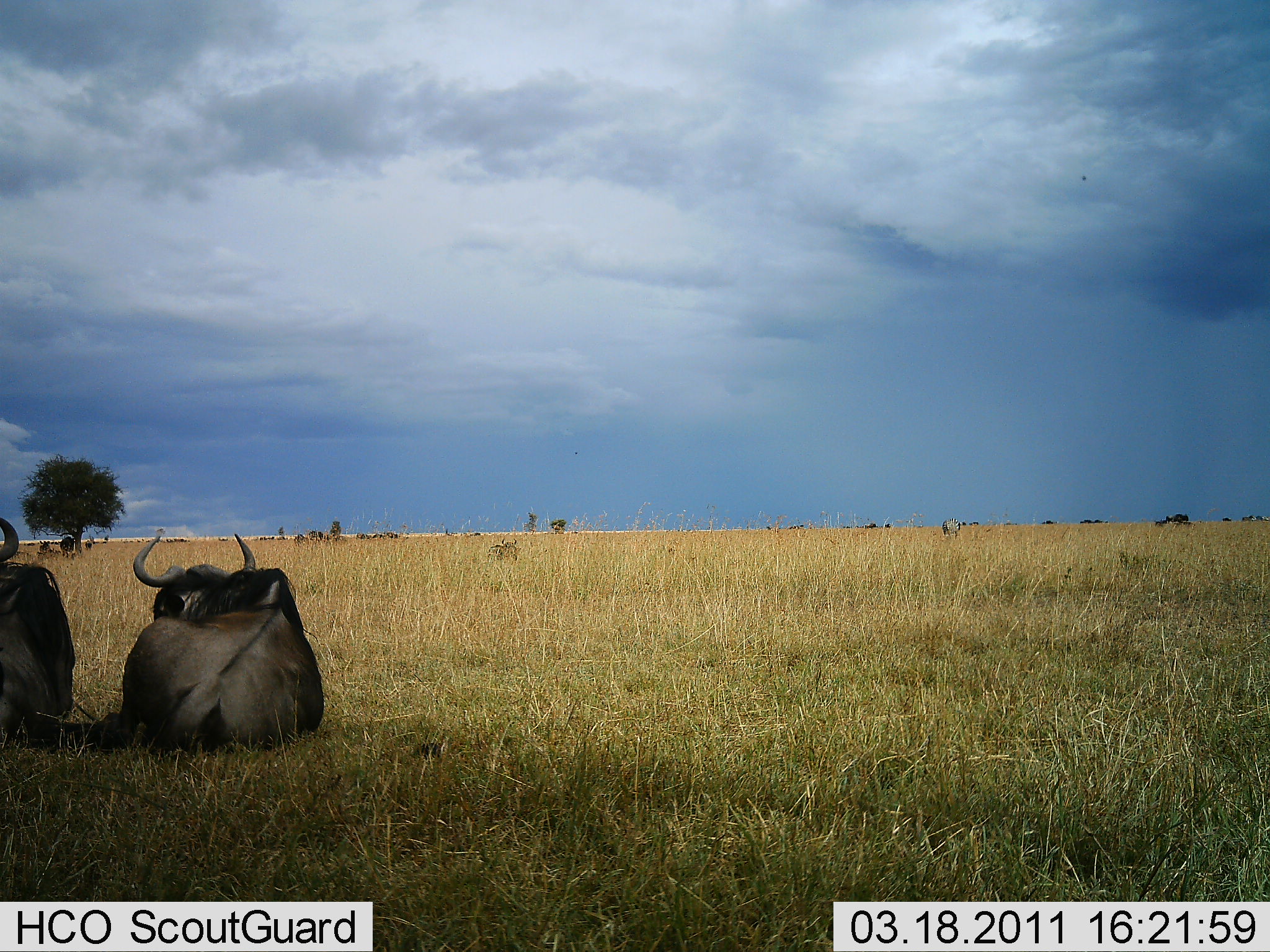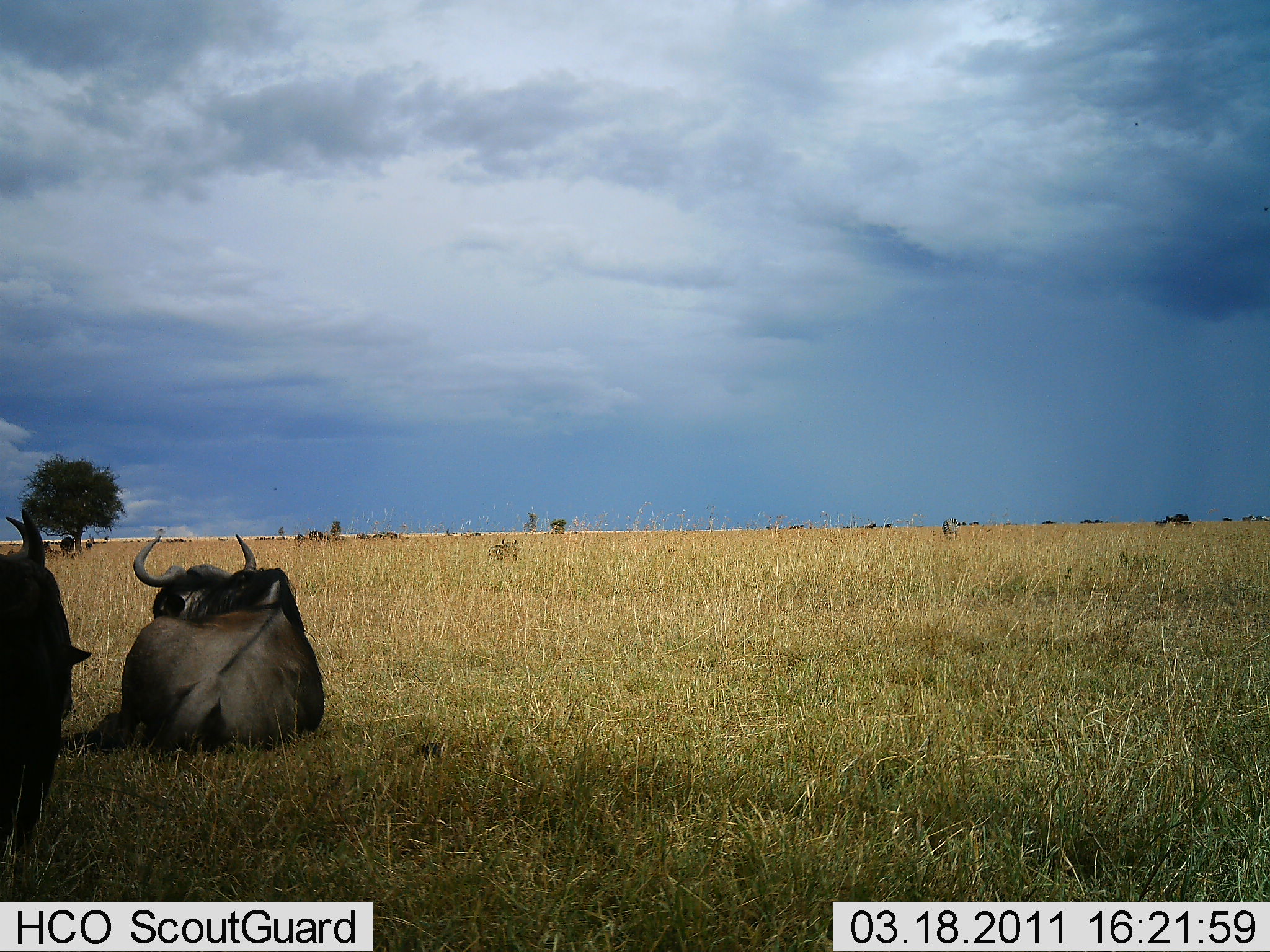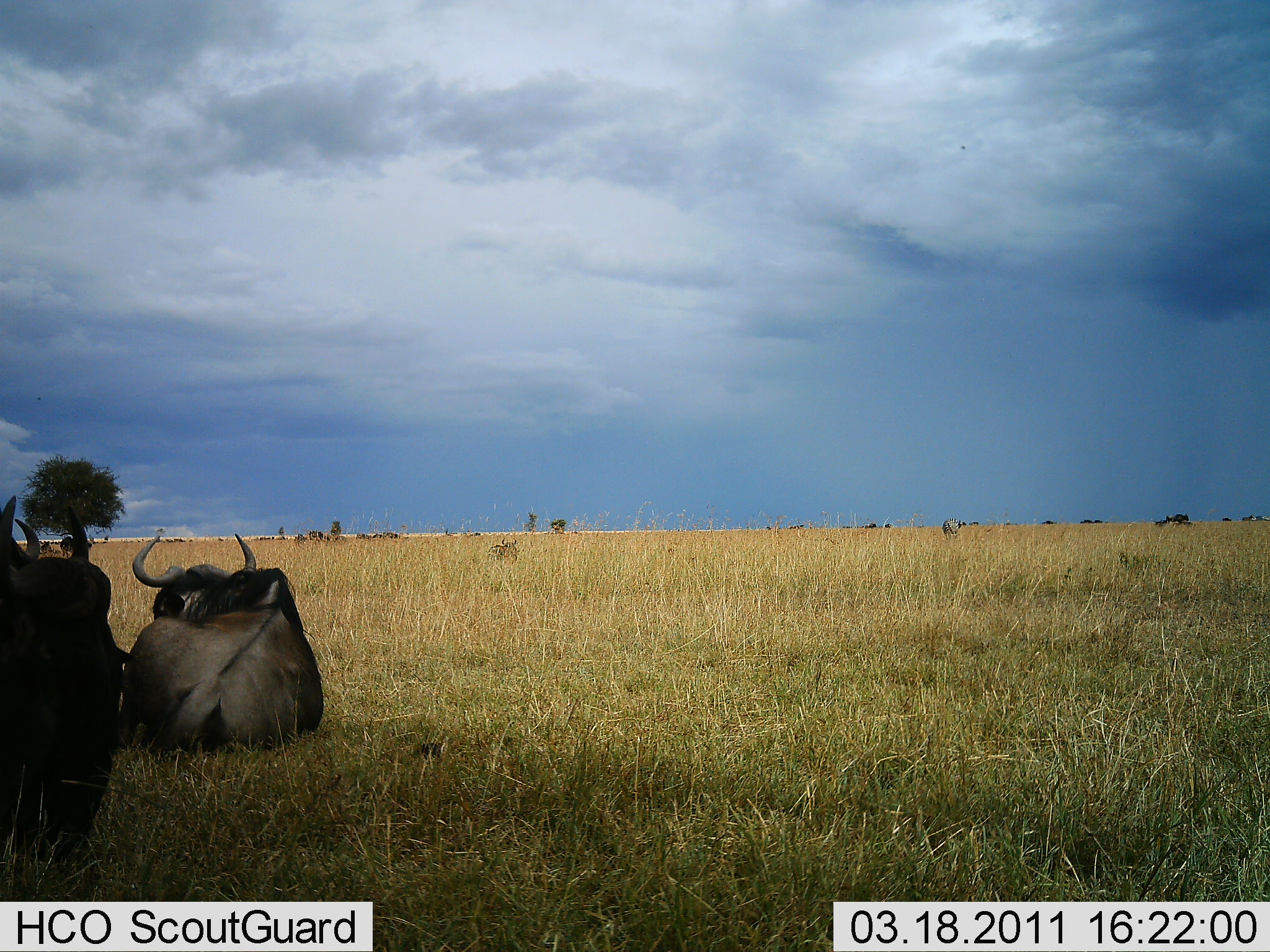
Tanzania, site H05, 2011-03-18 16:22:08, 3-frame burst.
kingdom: Animalia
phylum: Chordata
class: Mammalia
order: Artiodactyla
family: Bovidae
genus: Connochaetes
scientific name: Connochaetes taurinus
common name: blue wildebeest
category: wildebeest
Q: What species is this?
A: Wildebeest (blue wildebeest) (Connochaetes taurinus).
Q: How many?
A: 3.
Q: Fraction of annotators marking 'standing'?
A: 12%.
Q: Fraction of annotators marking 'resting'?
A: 100%.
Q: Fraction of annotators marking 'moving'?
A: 31%.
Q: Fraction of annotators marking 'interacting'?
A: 0%.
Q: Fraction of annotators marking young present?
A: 0%.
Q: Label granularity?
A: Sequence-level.